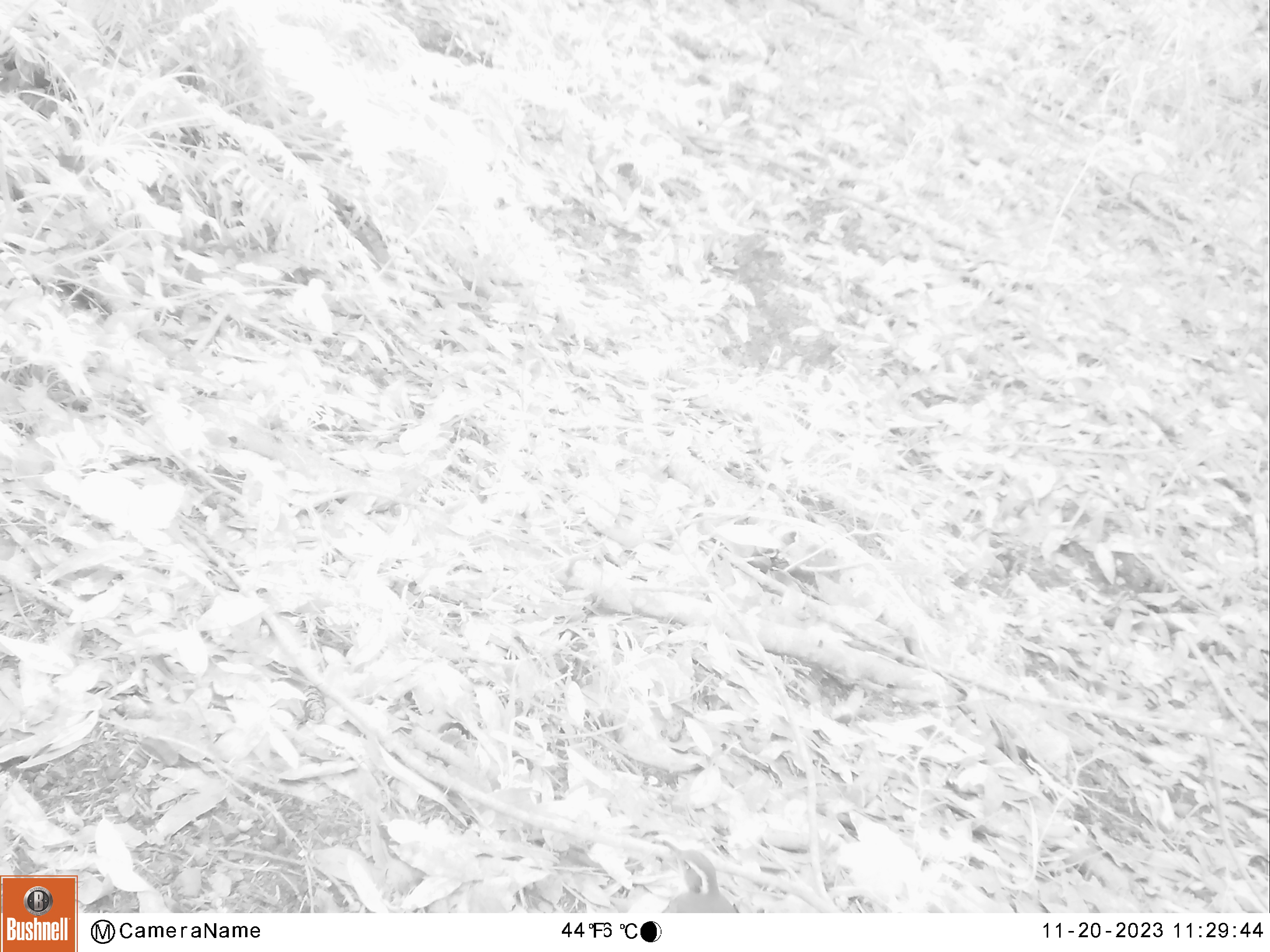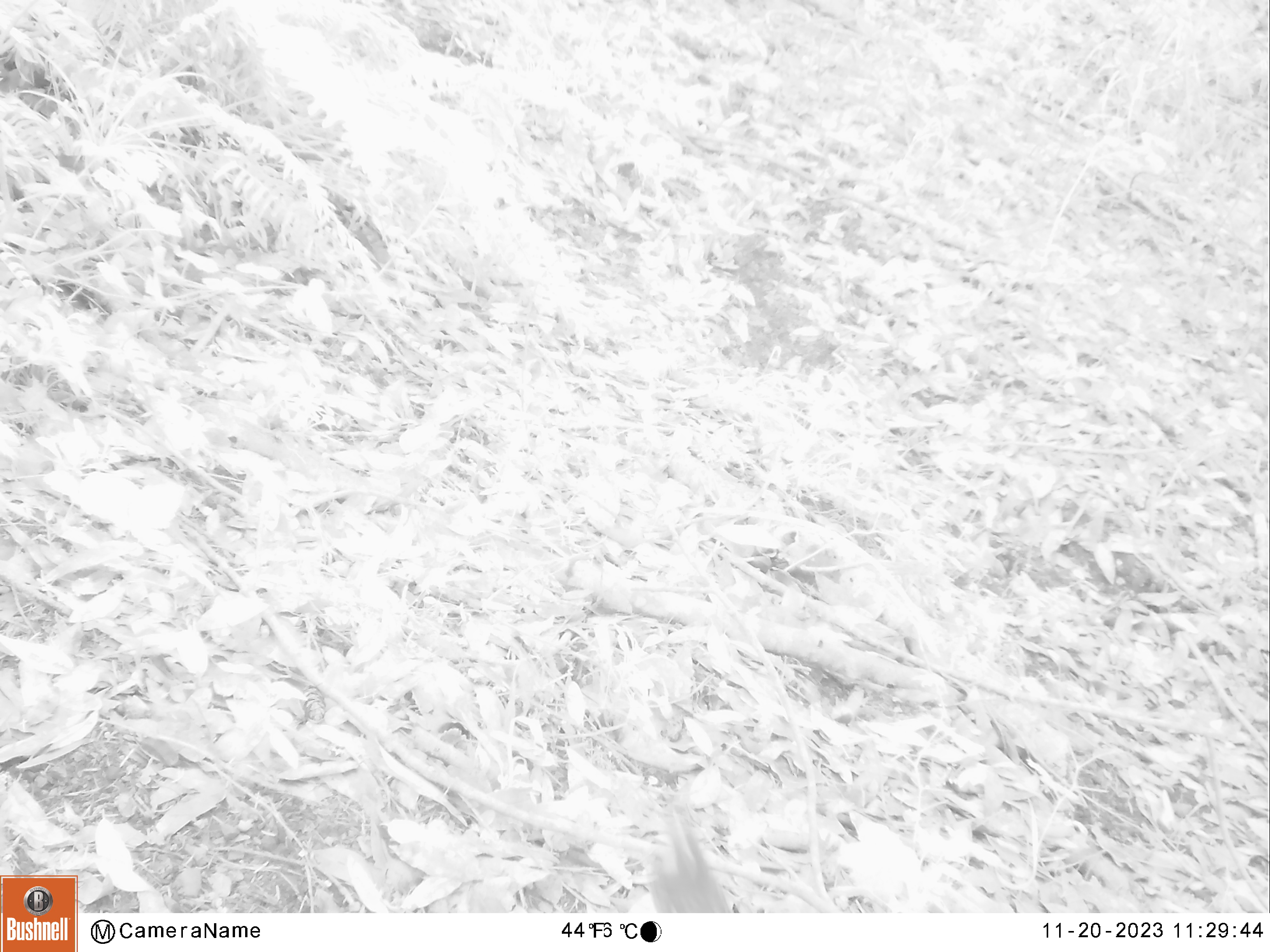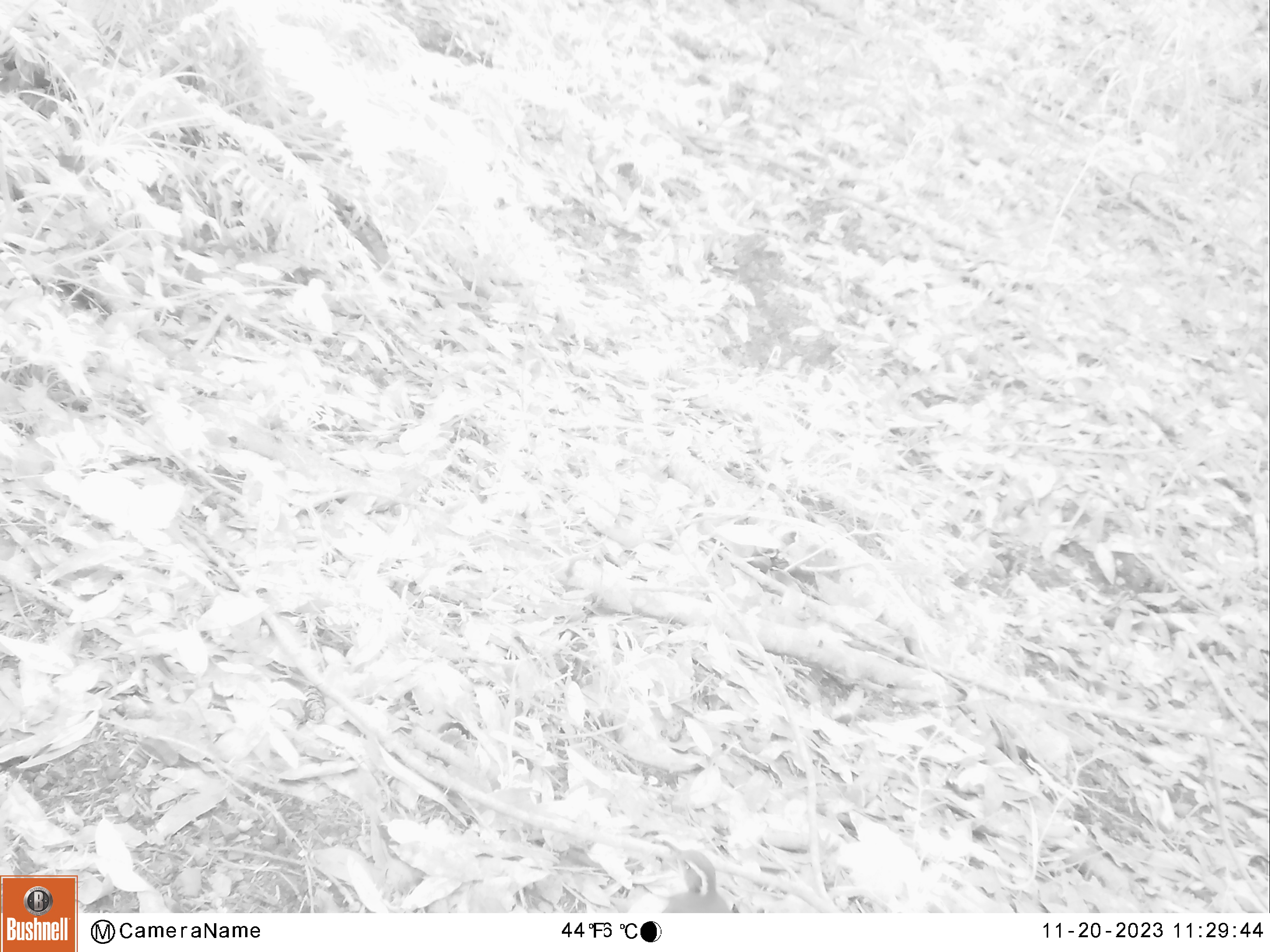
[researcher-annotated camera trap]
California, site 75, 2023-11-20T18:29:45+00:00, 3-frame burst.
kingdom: Animalia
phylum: Chordata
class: Aves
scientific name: Aves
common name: bird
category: unknown bird